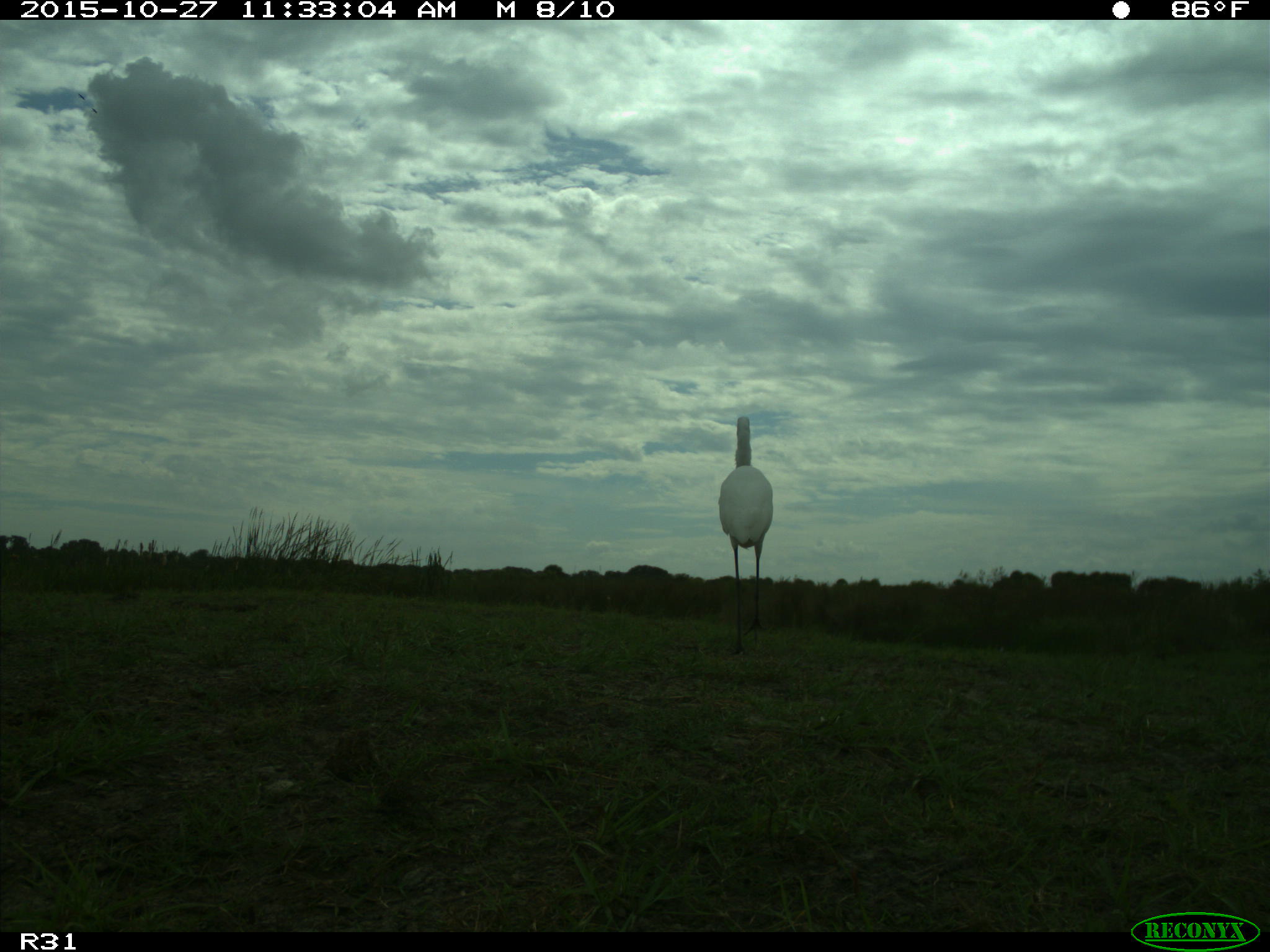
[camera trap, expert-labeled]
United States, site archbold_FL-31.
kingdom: Animalia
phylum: Chordata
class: Aves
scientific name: Aves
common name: birds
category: unidentified bird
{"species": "unidentified bird (birds) (Aves)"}